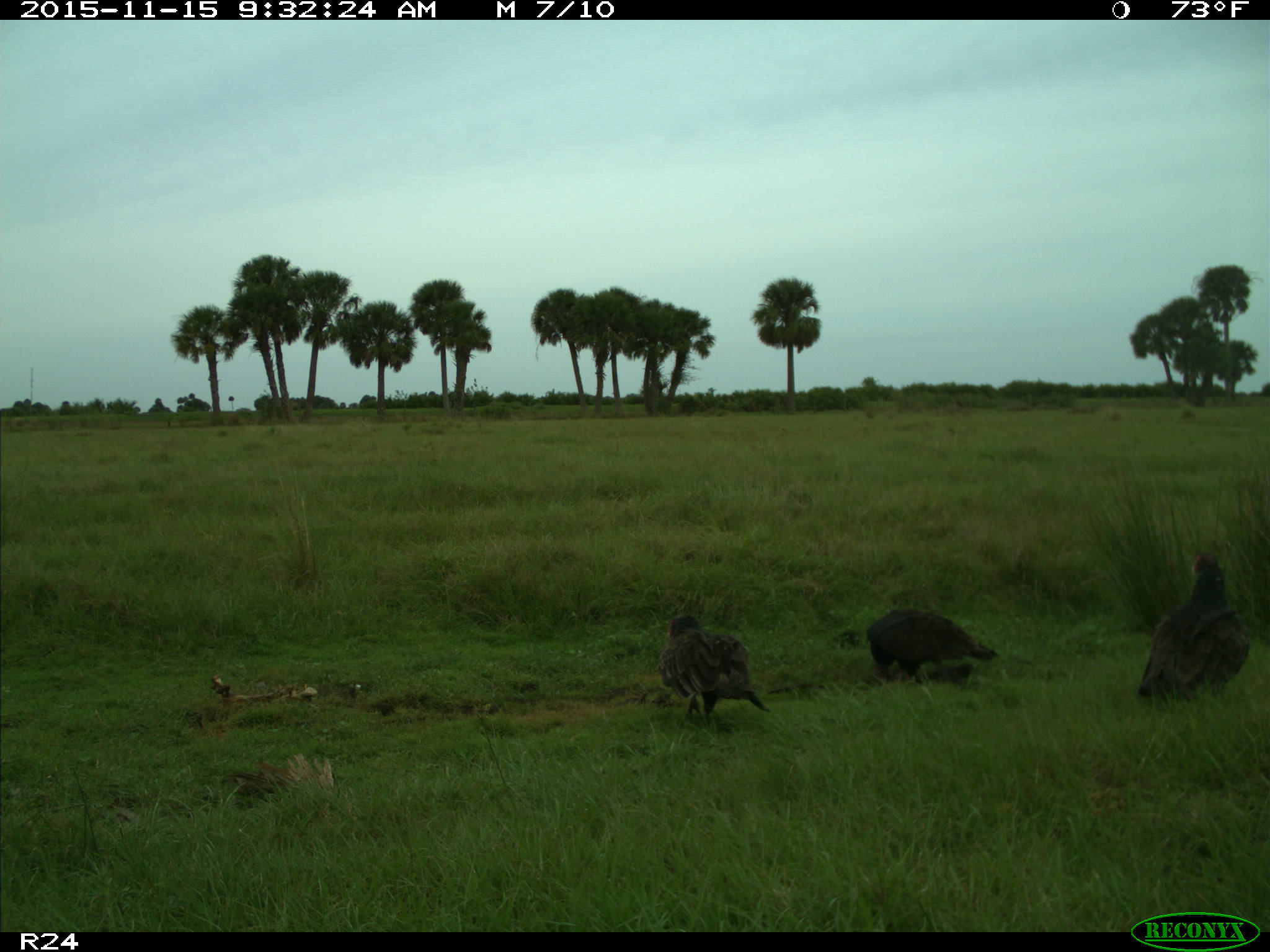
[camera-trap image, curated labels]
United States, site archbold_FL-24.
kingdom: Animalia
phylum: Chordata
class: Aves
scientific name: Aves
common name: birds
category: unidentified bird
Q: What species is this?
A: Unidentified bird (birds) (Aves).